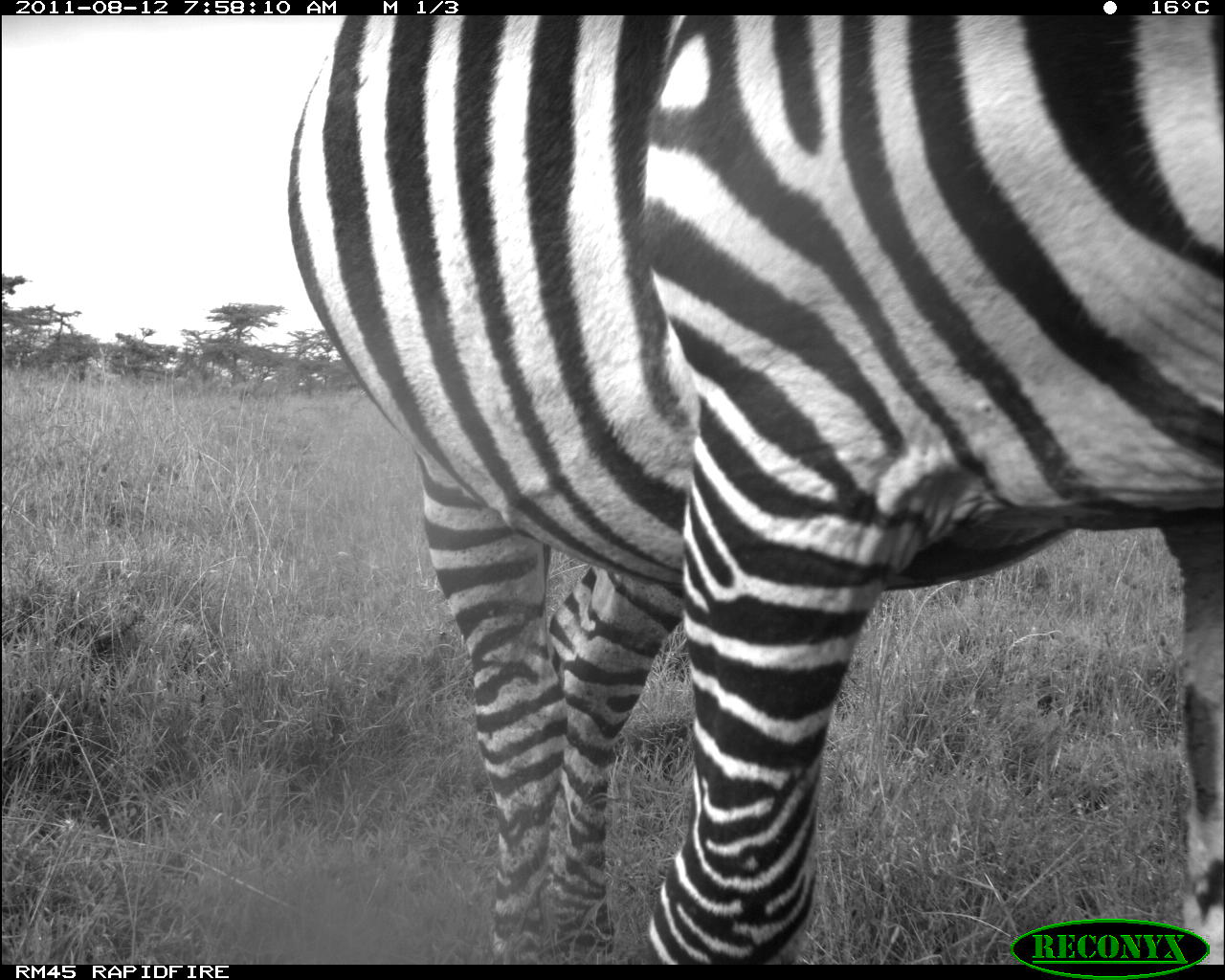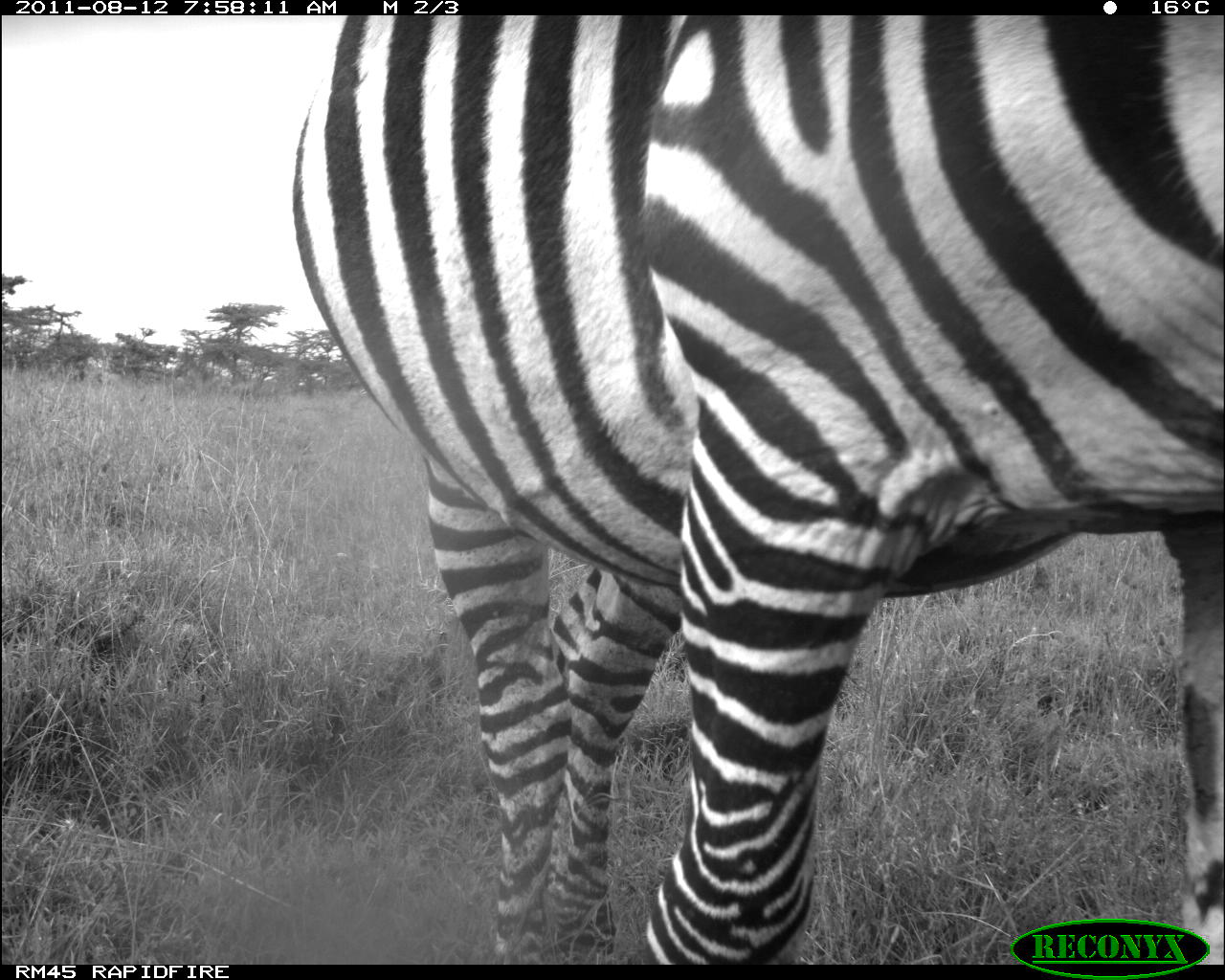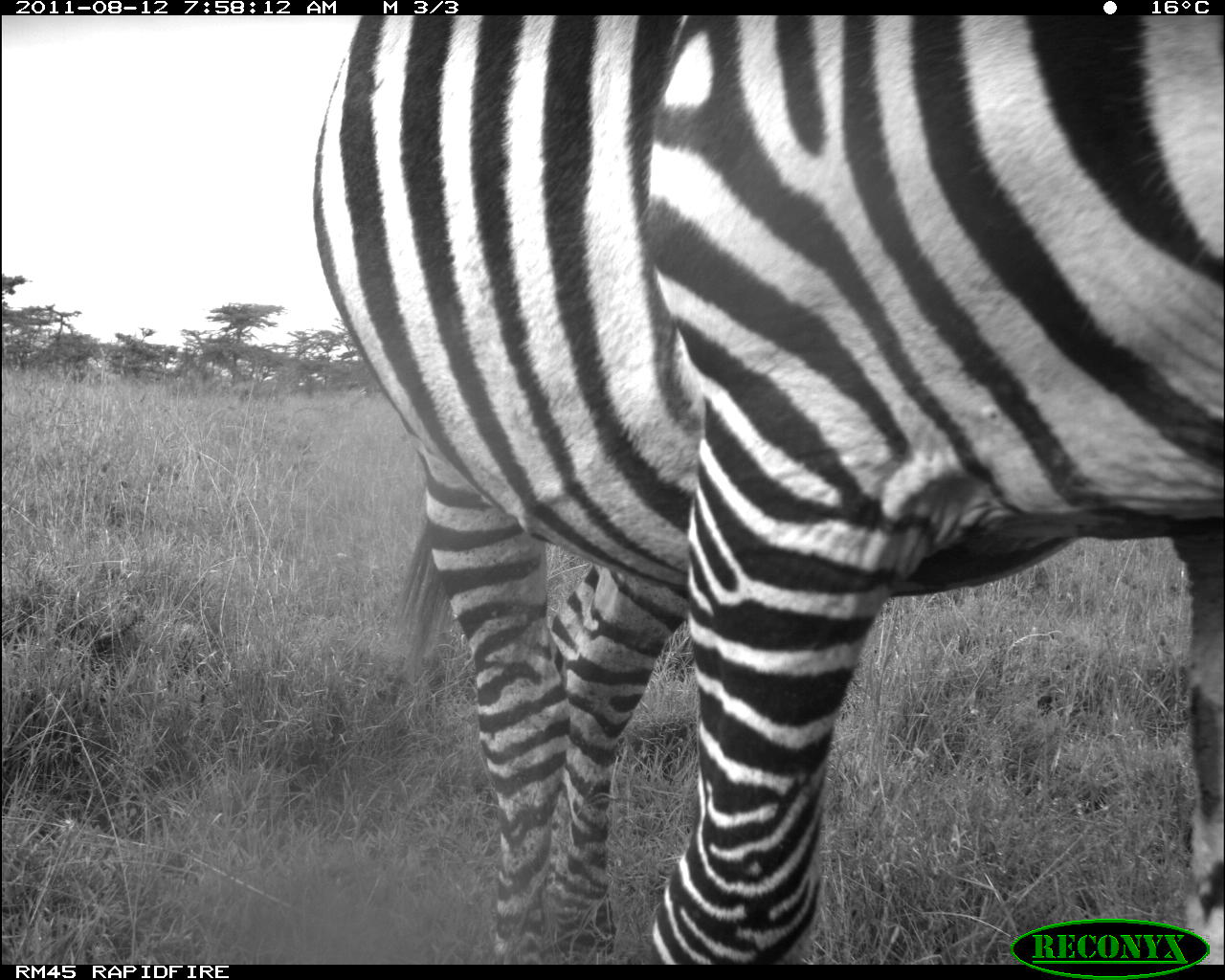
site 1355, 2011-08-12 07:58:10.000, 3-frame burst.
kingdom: Animalia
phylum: Chordata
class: Mammalia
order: Perissodactyla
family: Equidae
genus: Equus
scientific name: Equus quagga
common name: plains zebra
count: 1